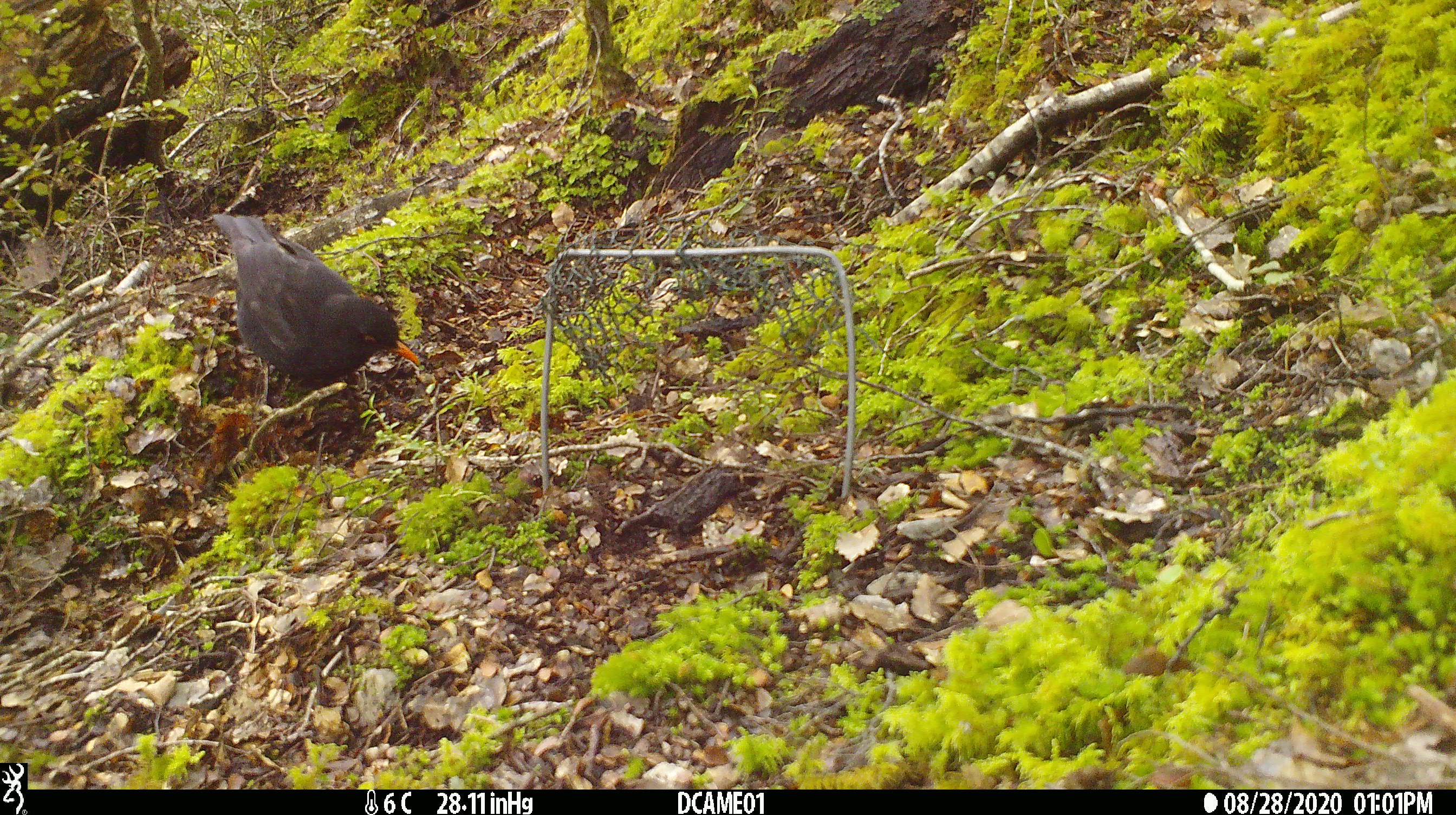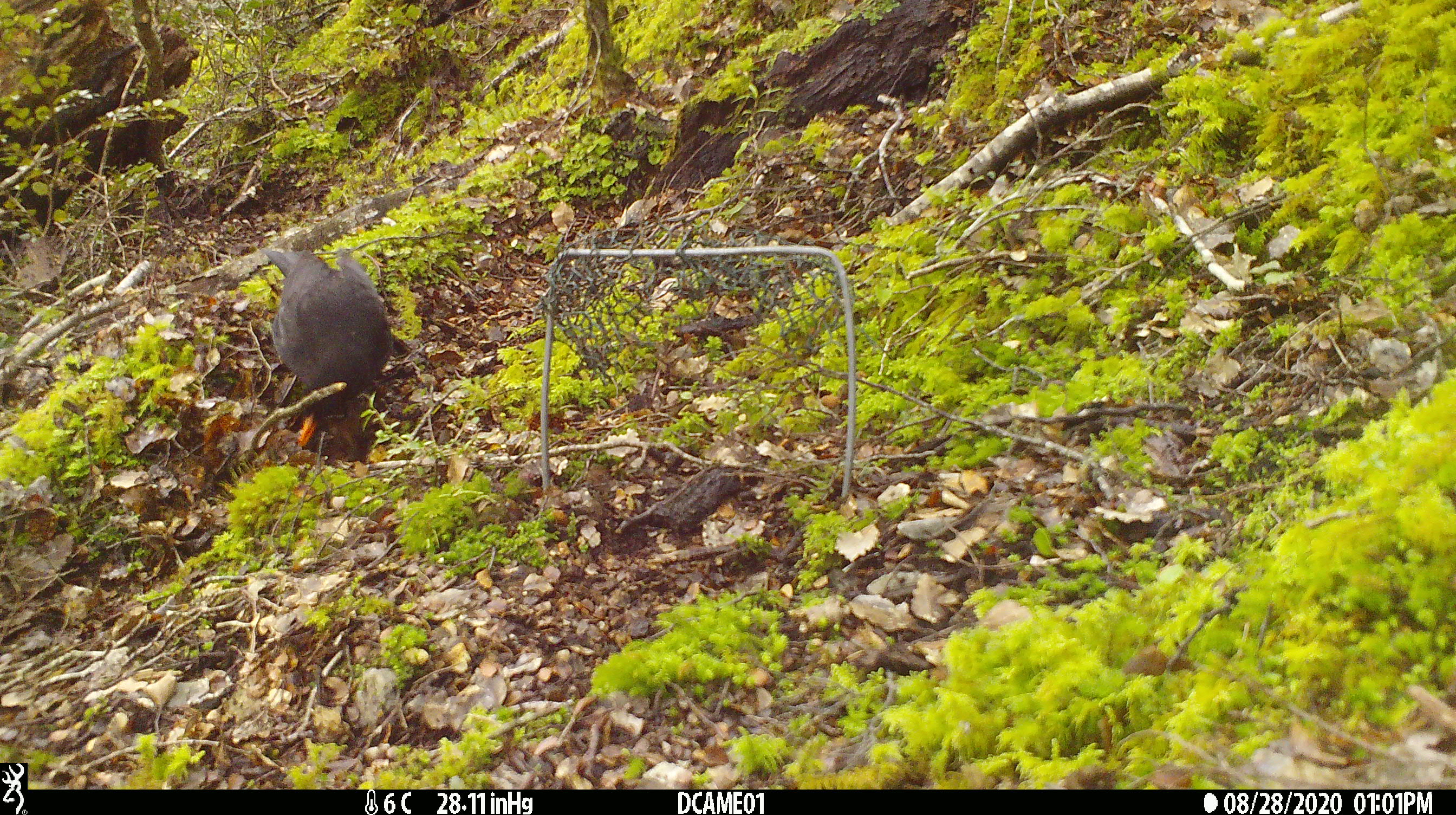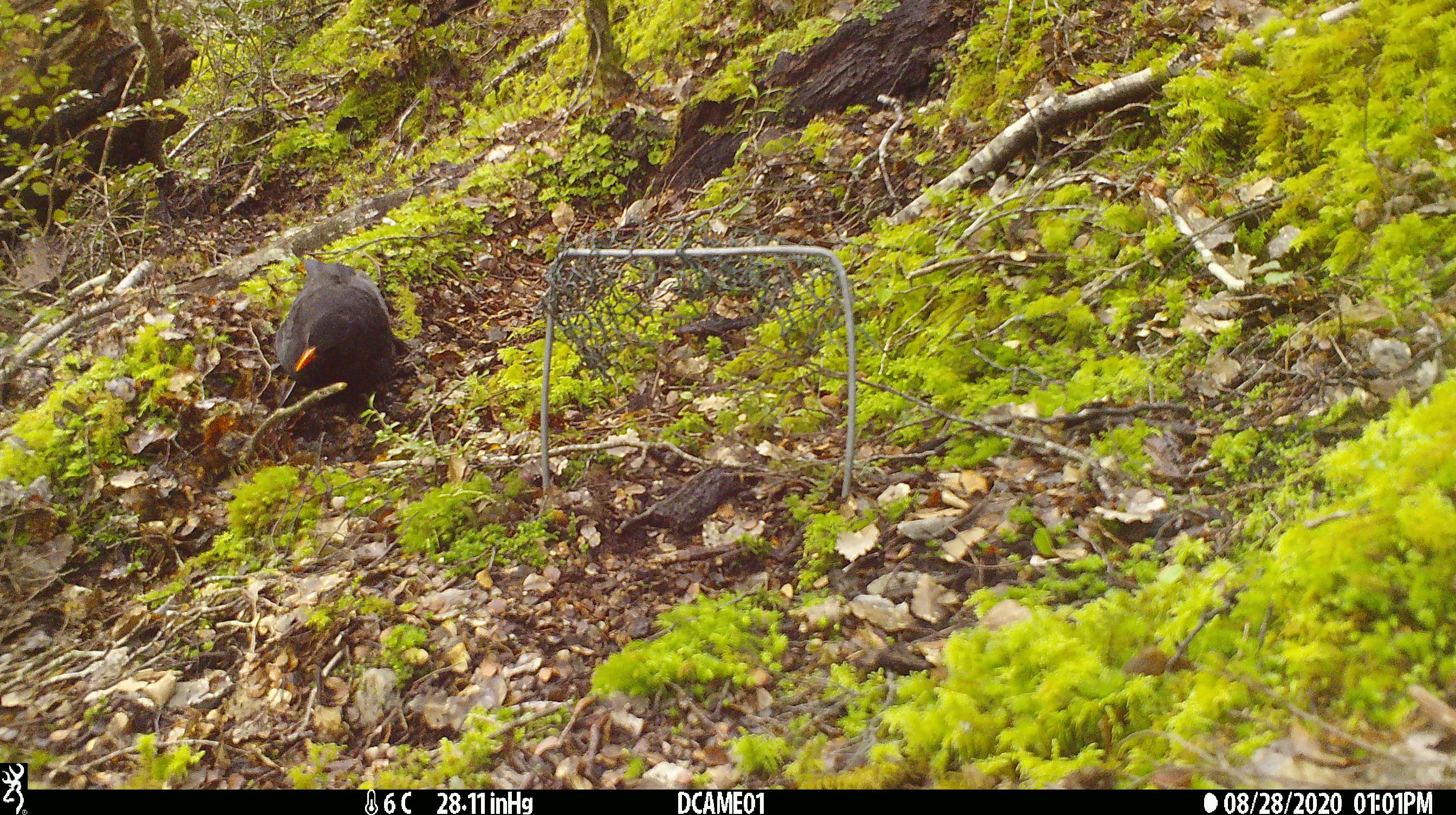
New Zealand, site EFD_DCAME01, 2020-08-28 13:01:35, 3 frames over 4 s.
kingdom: Animalia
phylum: Chordata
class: Aves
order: Passeriformes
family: Turdidae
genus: Turdus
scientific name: Turdus merula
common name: eurasian blackbird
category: blackbird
Blackbird (eurasian blackbird) (Turdus merula).